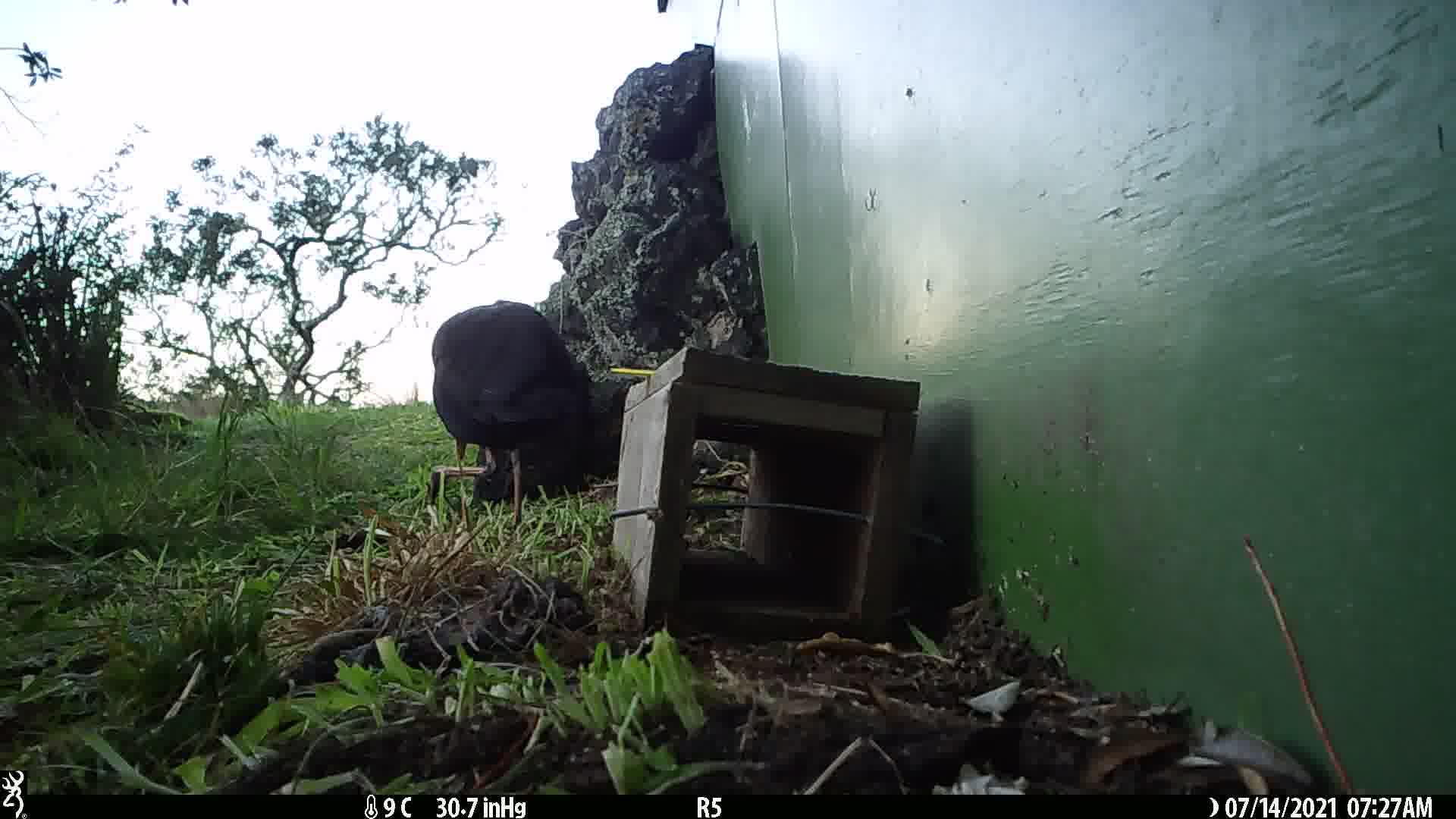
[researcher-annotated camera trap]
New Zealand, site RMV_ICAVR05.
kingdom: Animalia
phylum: Chordata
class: Aves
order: Gruiformes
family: Rallidae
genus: Porphyrio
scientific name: Porphyrio melanotus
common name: australasian swamphen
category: pukeko